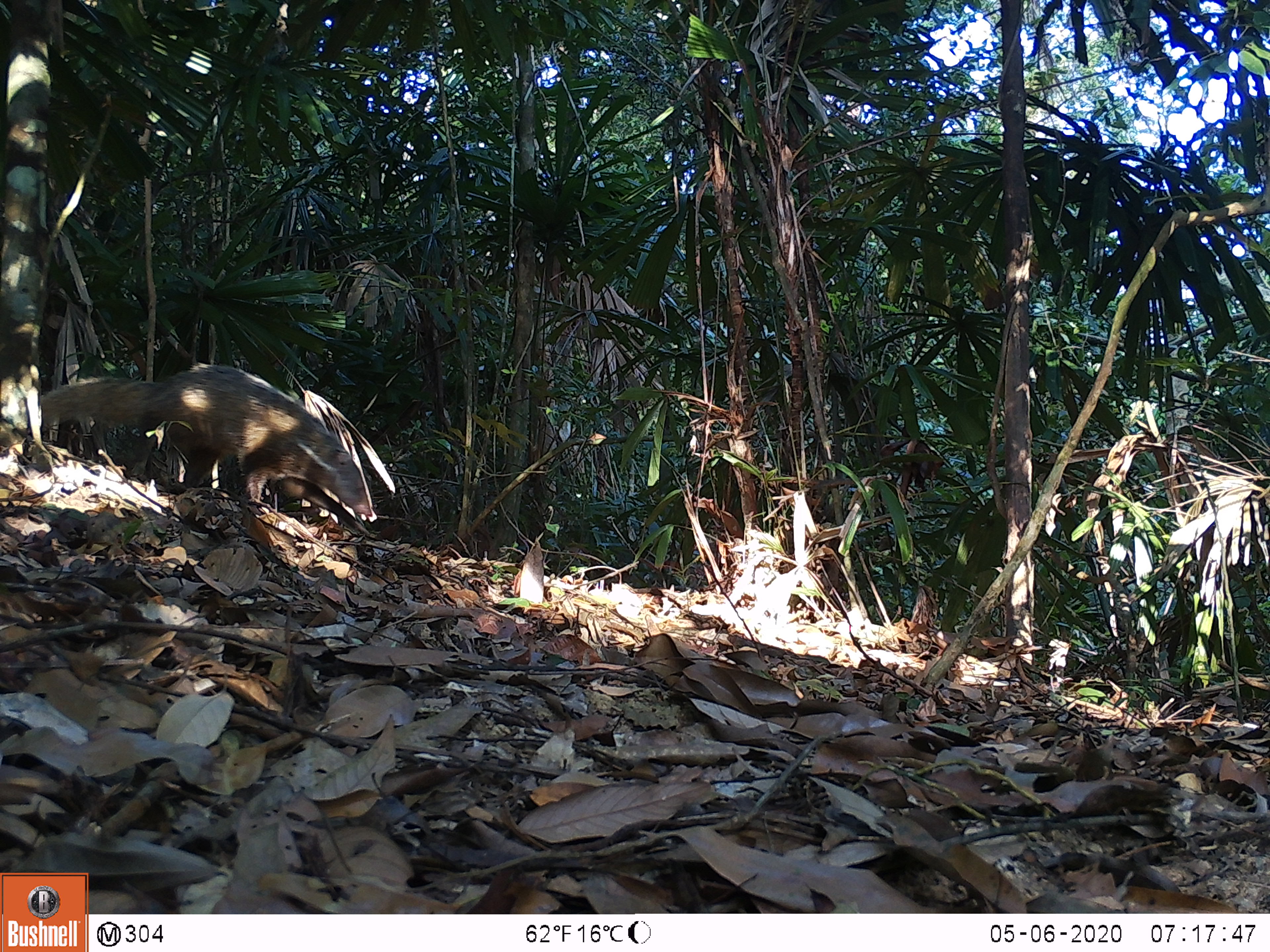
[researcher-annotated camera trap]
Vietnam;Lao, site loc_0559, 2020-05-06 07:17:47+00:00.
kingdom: Animalia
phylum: Chordata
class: Mammalia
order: Carnivora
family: Herpestidae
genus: Urva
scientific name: Urva urva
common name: crab-eating mongoose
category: crab eating mongoose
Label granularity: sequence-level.